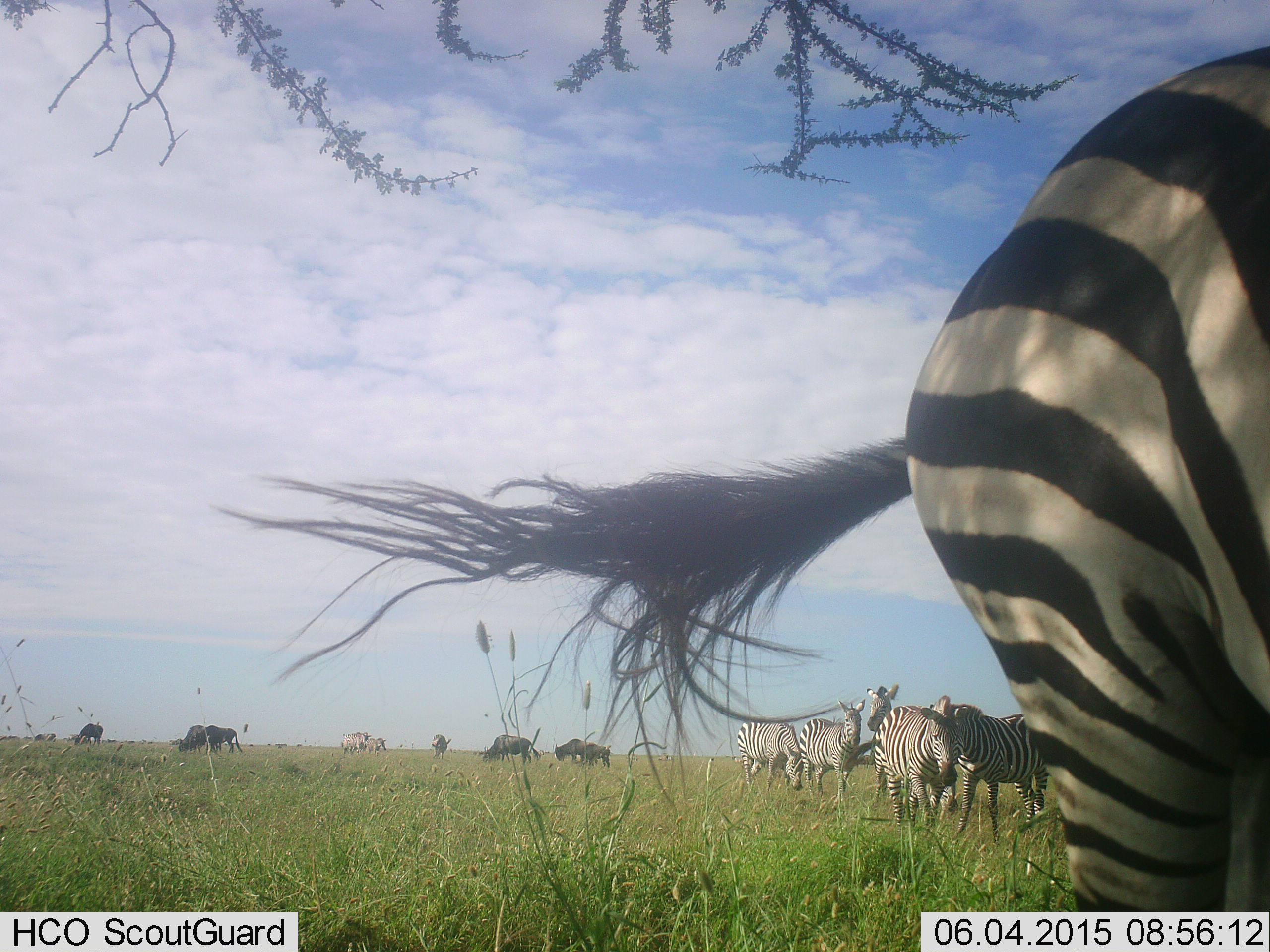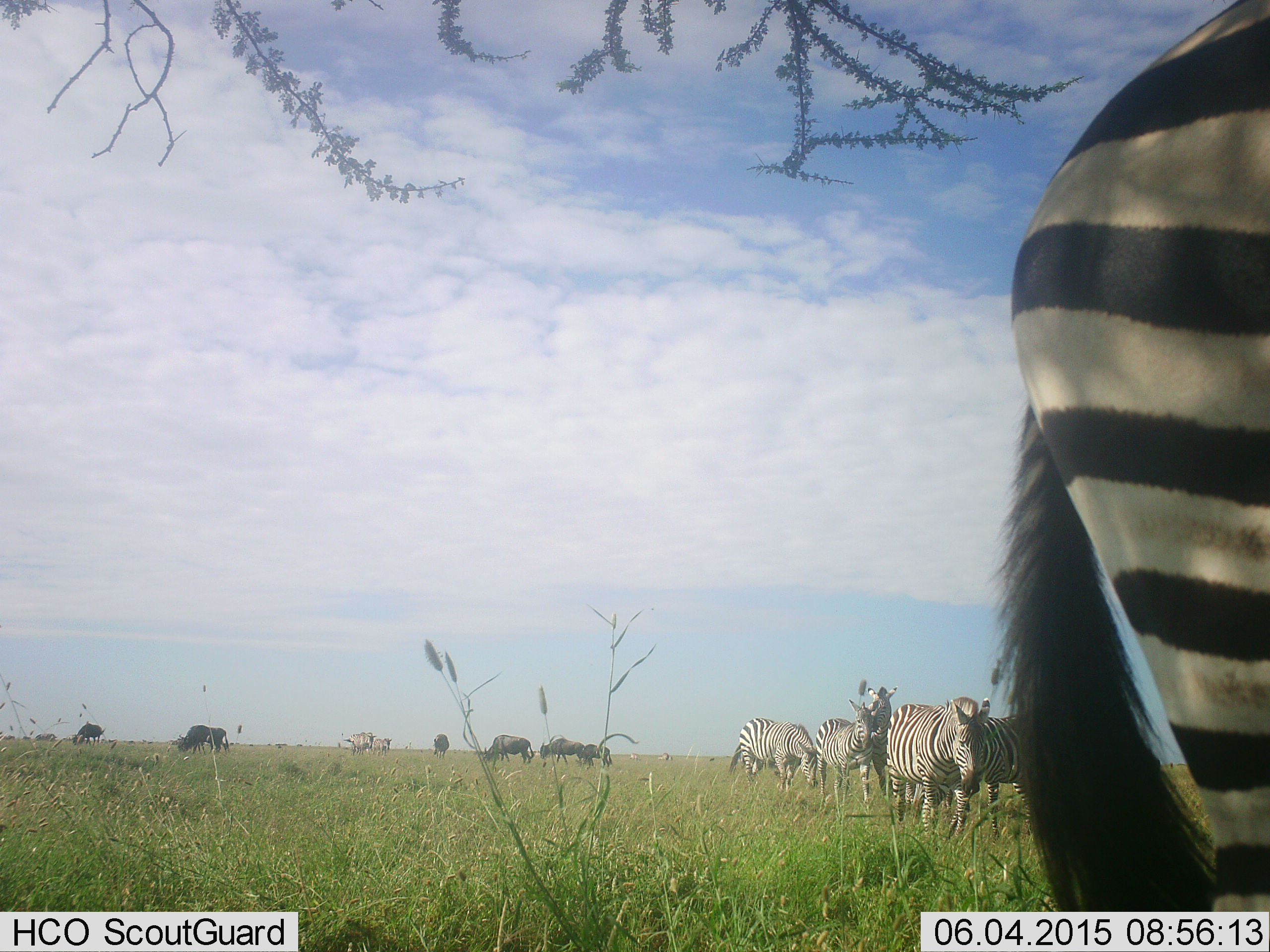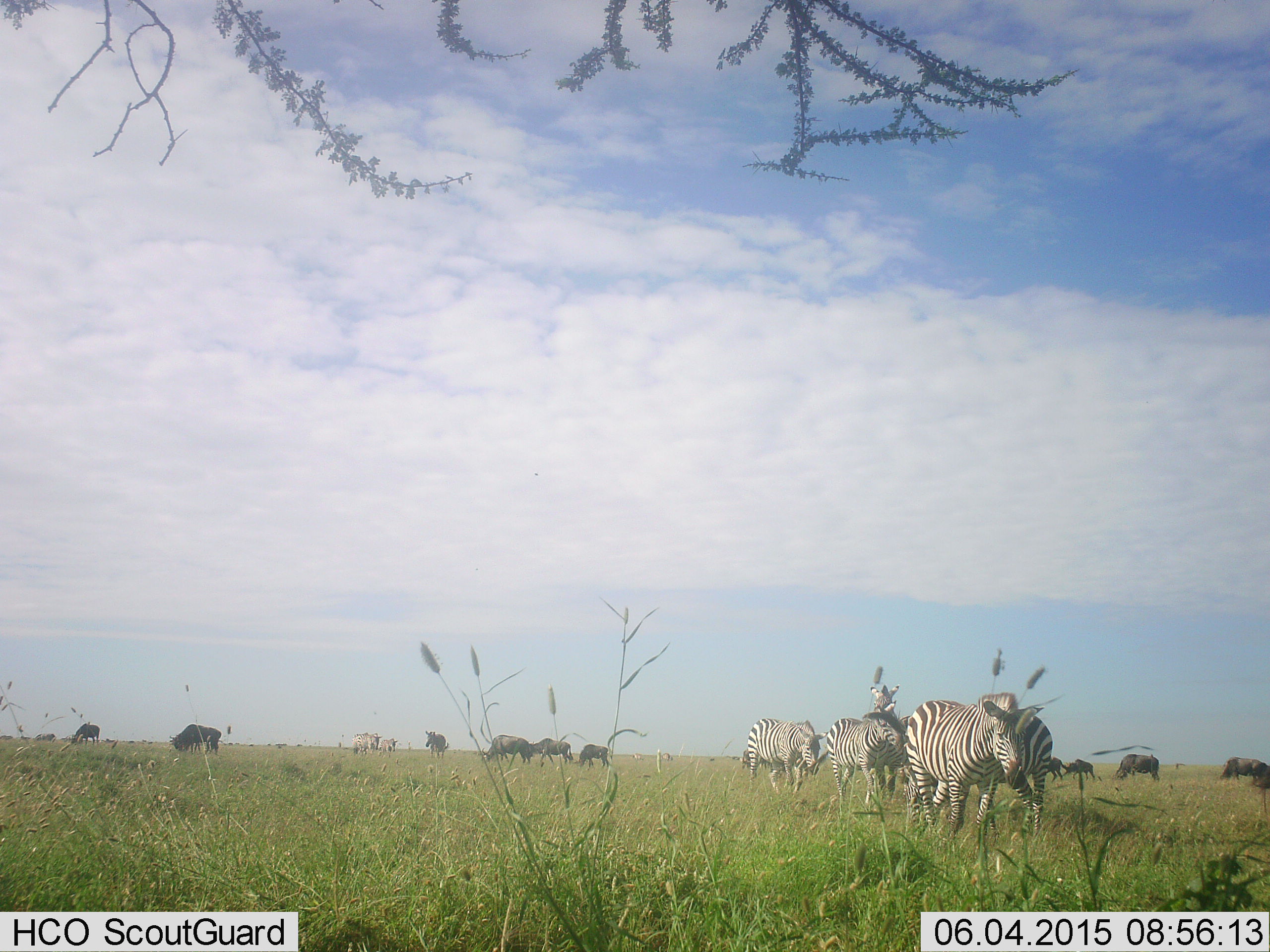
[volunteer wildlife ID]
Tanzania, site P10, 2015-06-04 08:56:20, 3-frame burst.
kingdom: Animalia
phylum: Chordata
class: Mammalia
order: Artiodactyla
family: Bovidae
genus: Connochaetes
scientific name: Connochaetes taurinus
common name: blue wildebeest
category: wildebeest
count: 7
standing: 60%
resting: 0%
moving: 20%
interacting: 10%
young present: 0%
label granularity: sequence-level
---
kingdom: Animalia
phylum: Chordata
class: Mammalia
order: Perissodactyla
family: Equidae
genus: Equus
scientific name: Equus quagga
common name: plains zebra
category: zebra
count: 7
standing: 54%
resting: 0%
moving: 69%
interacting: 15%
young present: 0%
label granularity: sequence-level